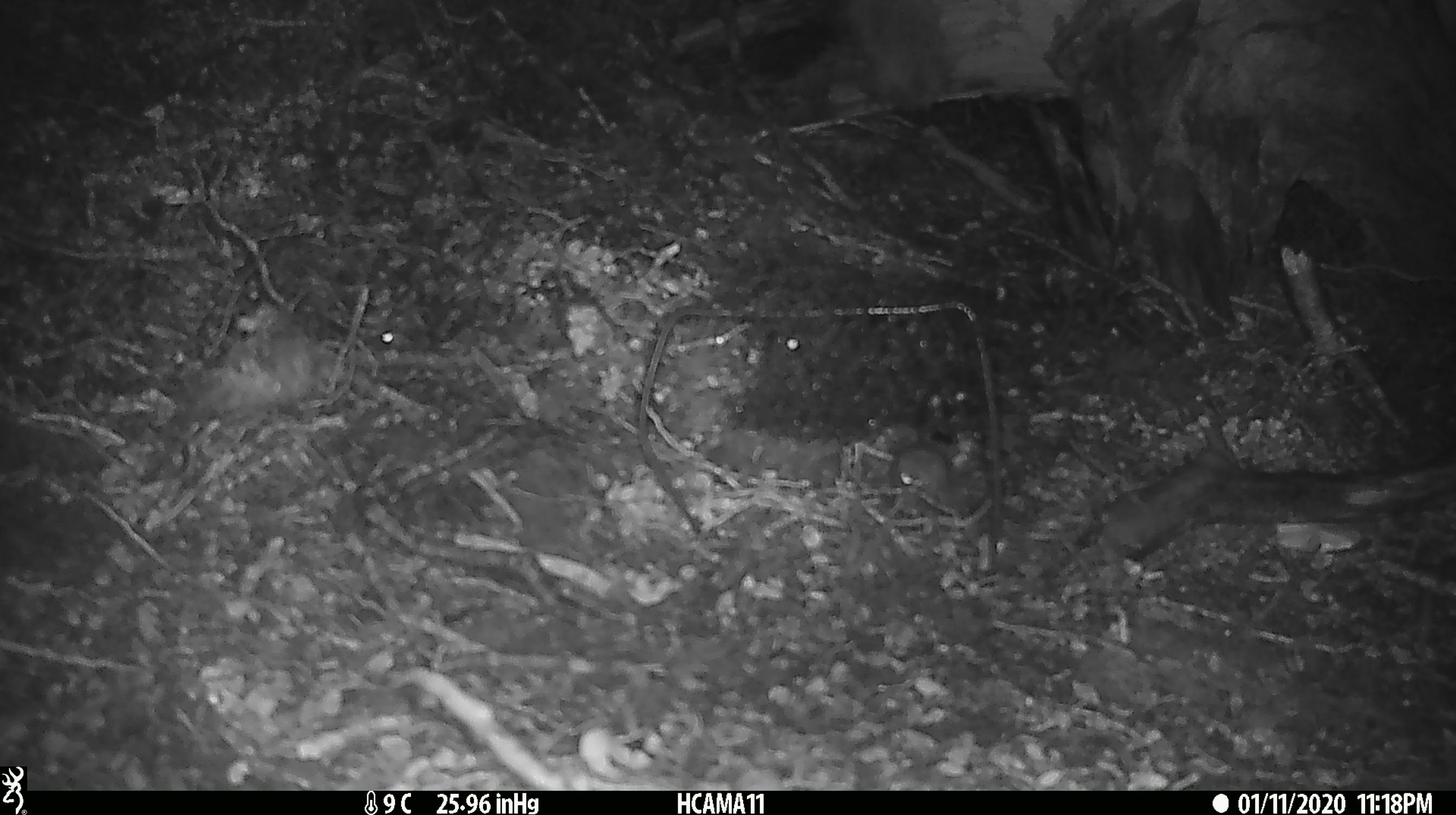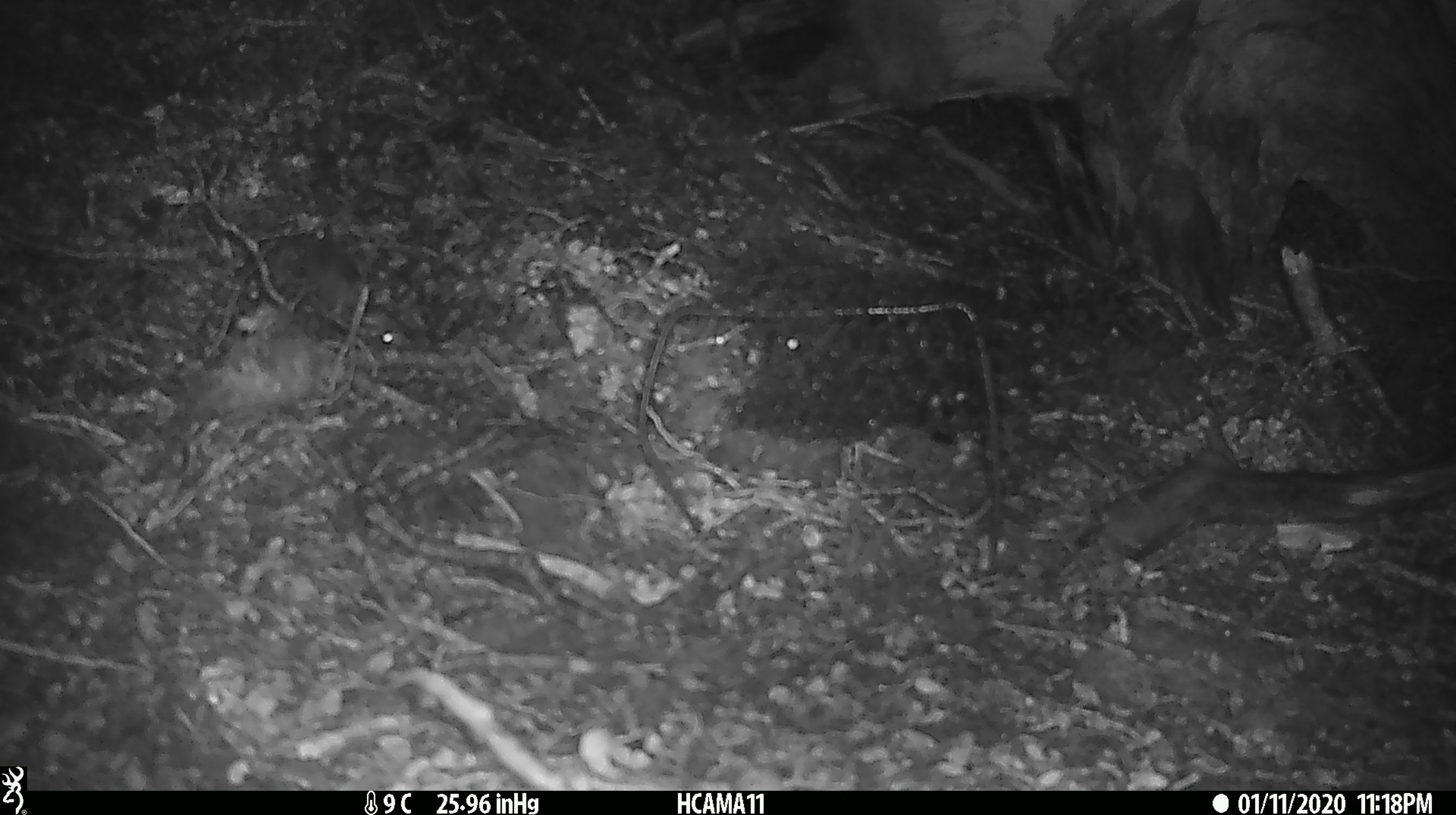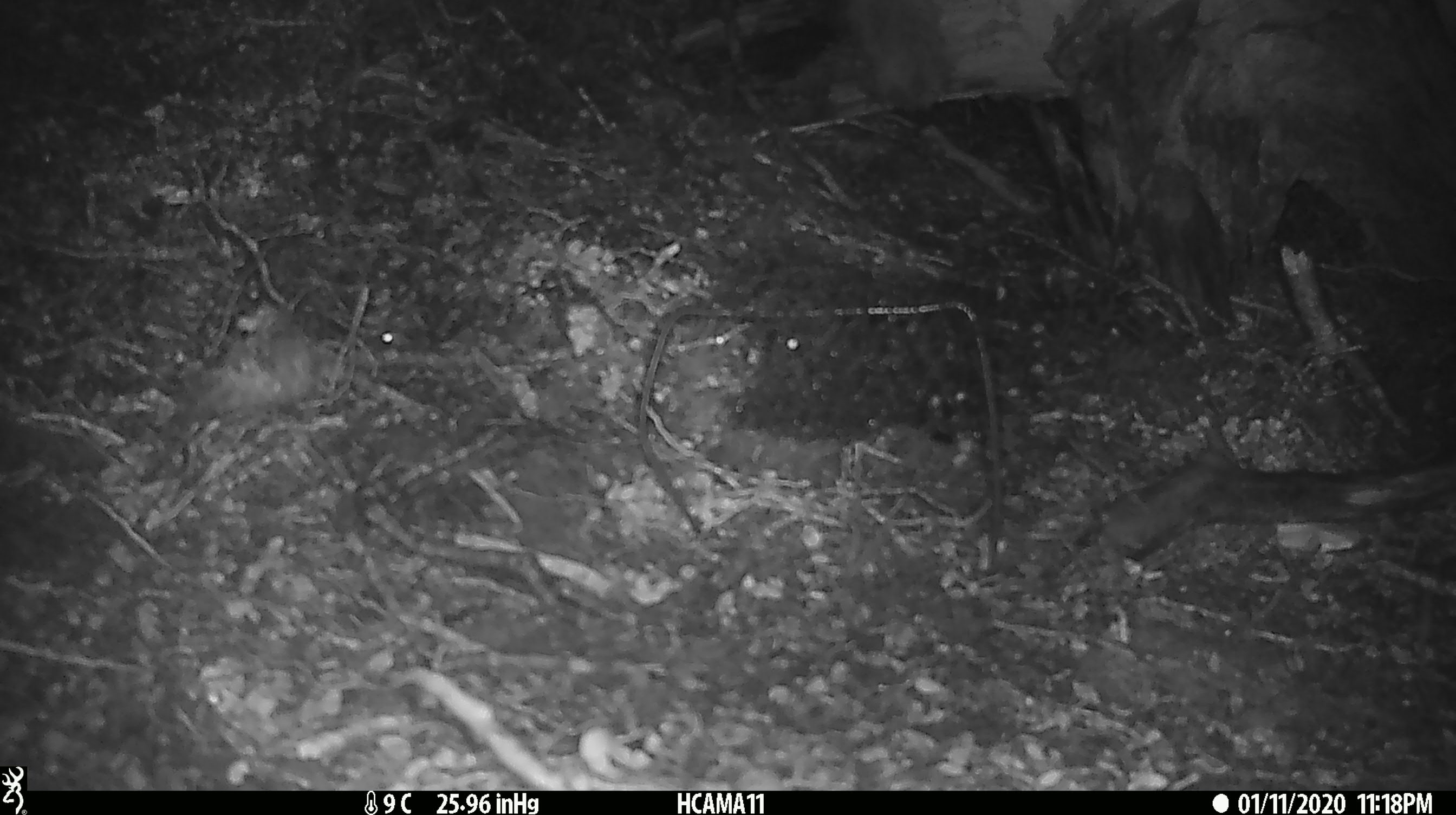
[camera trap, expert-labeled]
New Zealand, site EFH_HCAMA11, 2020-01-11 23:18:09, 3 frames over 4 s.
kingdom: Animalia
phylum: Chordata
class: Mammalia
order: Rodentia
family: Muridae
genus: Mus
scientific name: Mus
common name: mouse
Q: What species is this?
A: Mouse (Mus).